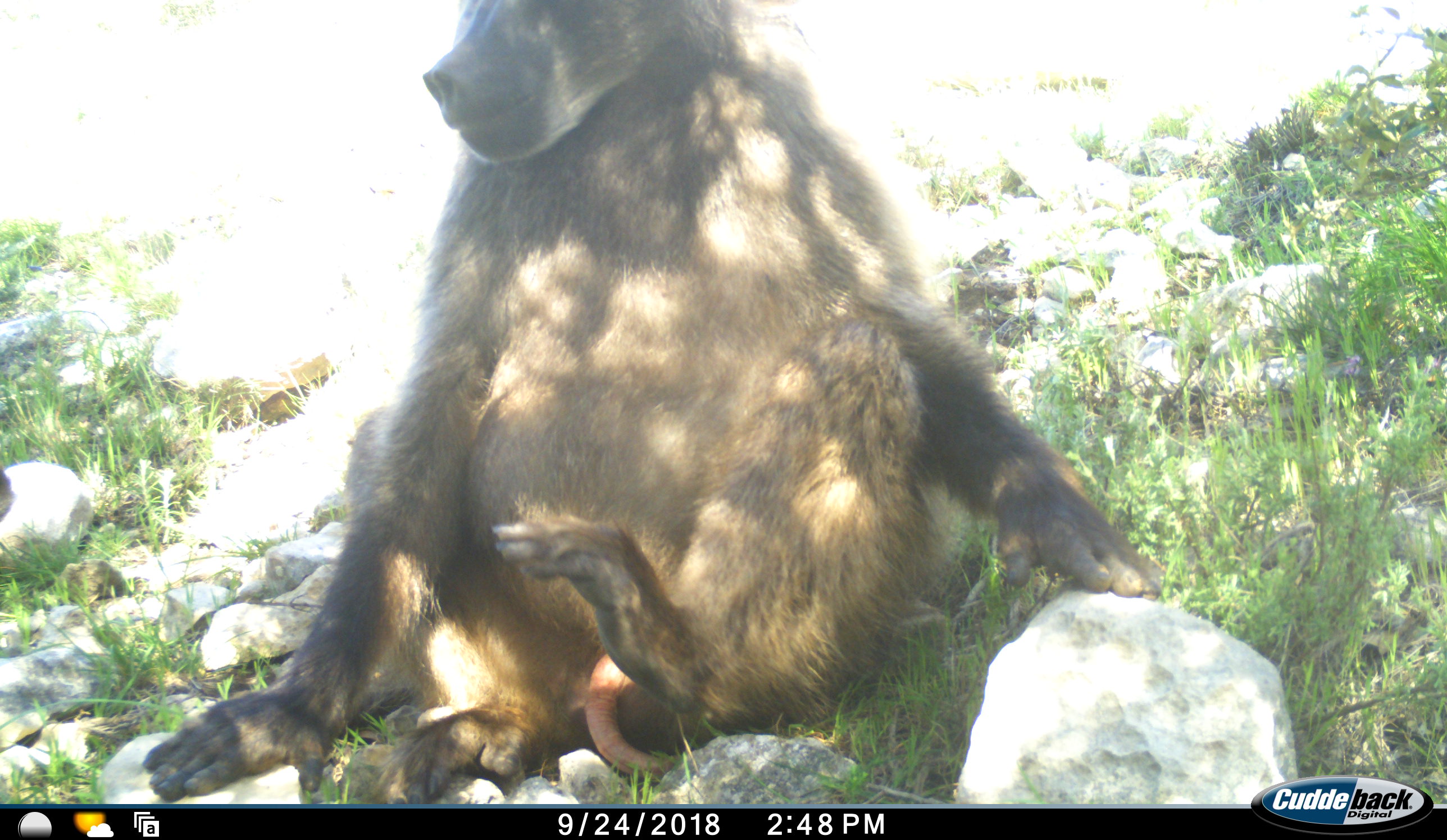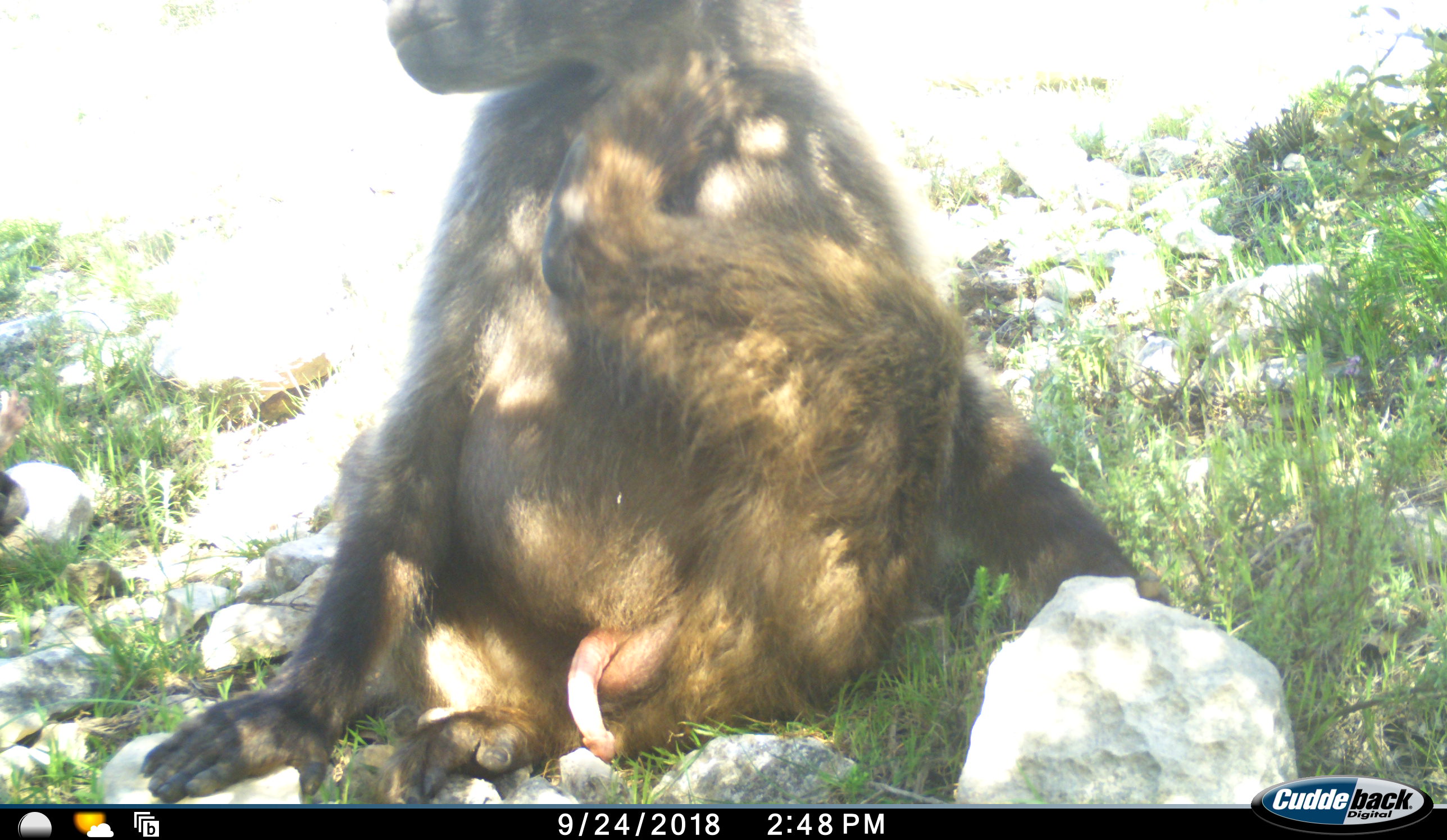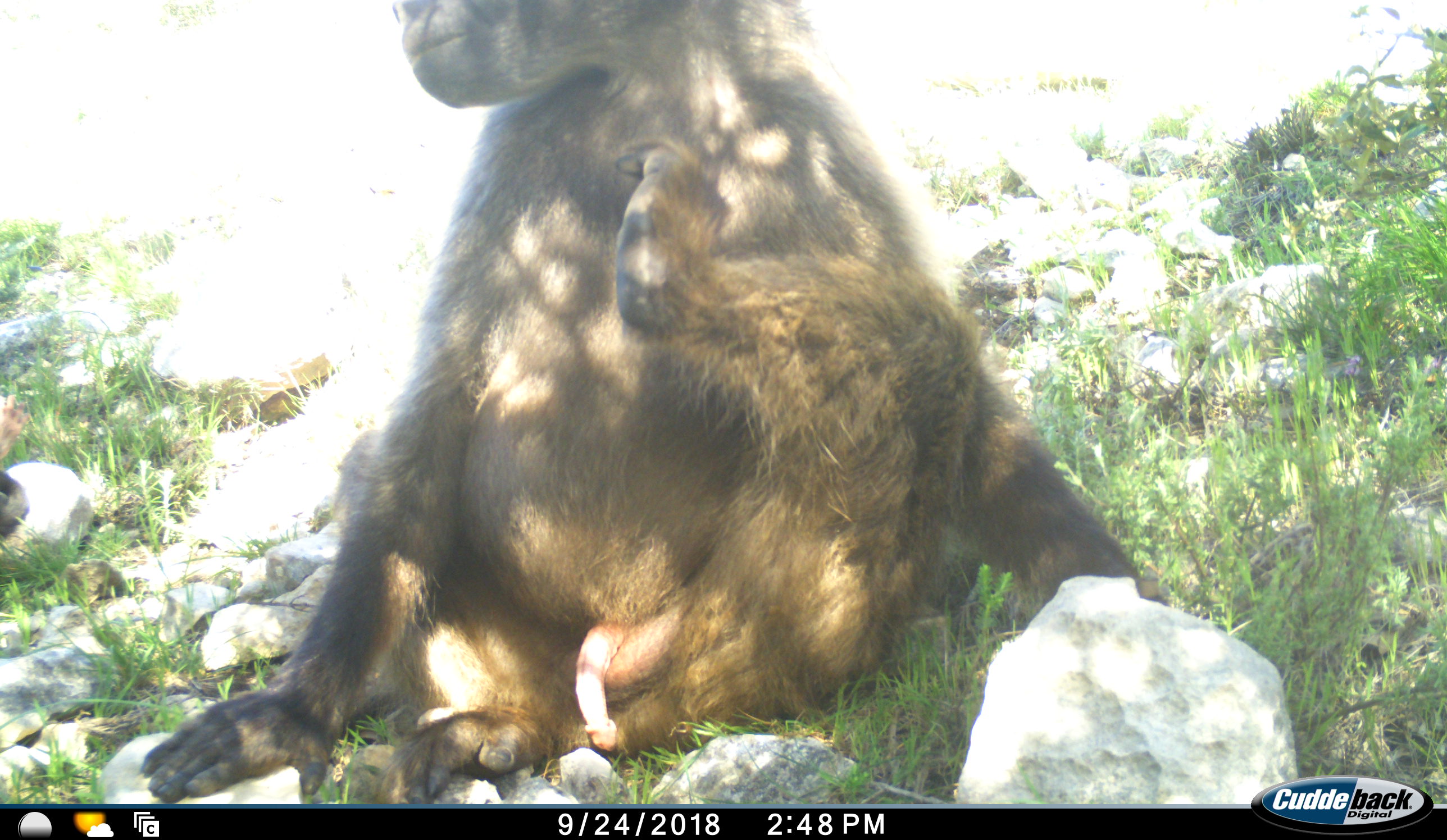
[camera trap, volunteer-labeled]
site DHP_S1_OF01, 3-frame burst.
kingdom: Animalia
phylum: Chordata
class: Mammalia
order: Primates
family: Cercopithecidae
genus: Papio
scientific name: Papio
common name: baboon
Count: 1.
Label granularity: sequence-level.